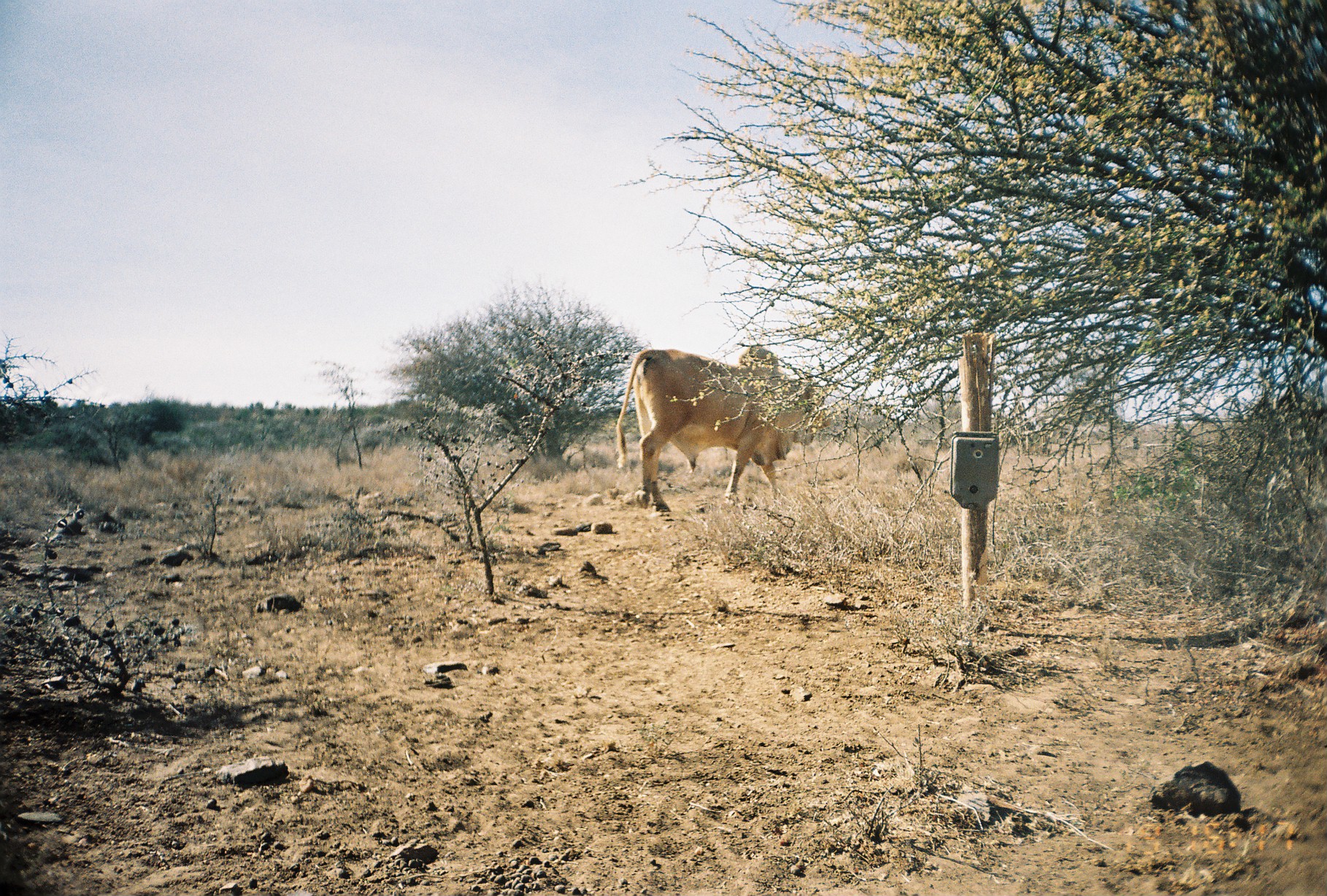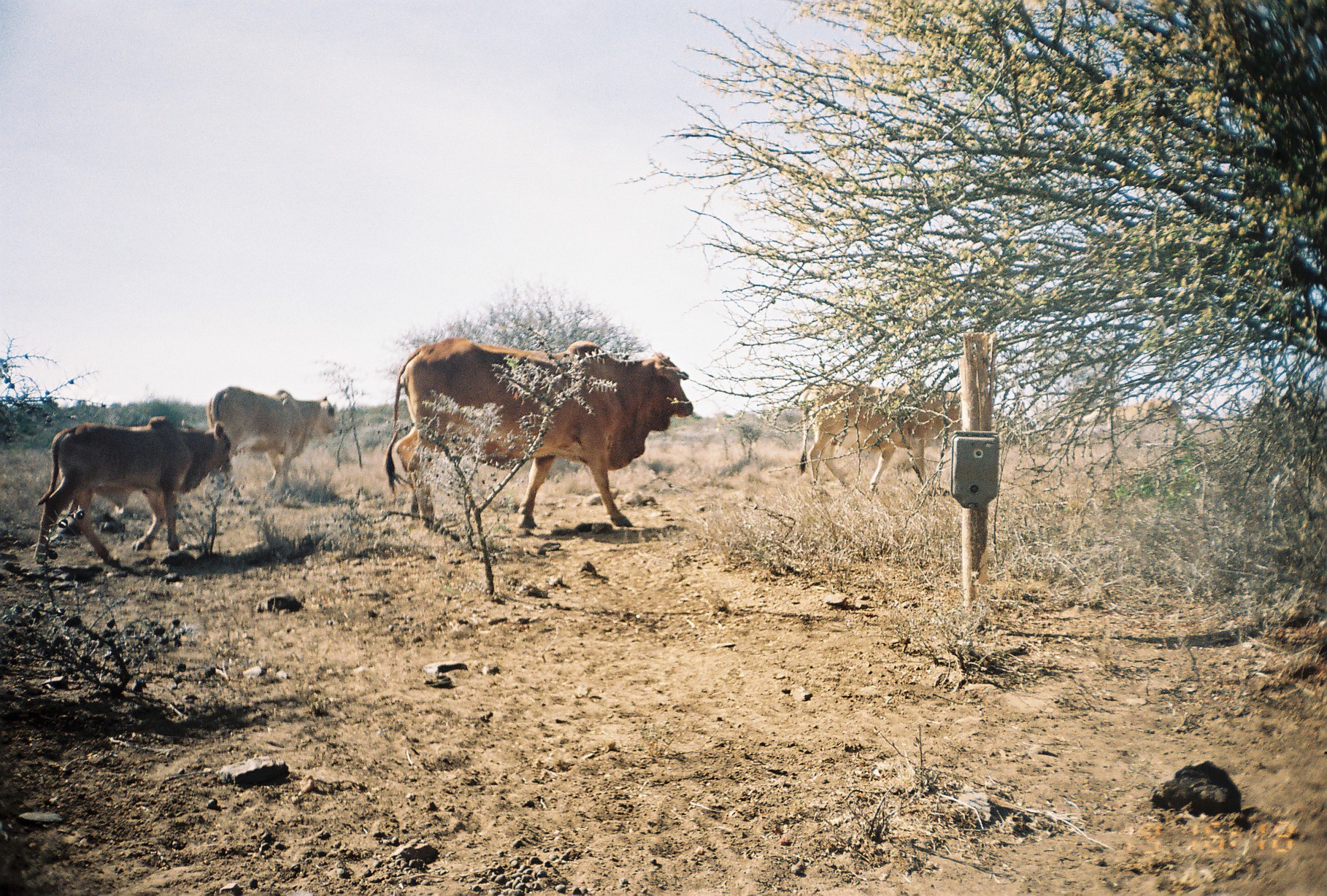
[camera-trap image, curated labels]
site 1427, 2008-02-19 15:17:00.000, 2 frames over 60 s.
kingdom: Animalia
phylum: Chordata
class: Mammalia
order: Artiodactyla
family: Bovidae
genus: Bos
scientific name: Bos taurus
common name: domestic cattle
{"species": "Bos taurus (domestic cattle)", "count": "1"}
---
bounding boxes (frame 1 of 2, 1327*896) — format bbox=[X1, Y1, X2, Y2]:
bos taurus: bbox=[615, 343, 832, 512]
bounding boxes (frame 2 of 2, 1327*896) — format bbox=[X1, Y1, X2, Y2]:
bos taurus: bbox=[382, 335, 694, 531]; bbox=[35, 416, 232, 564]; bbox=[798, 381, 959, 496]; bbox=[204, 385, 339, 493]